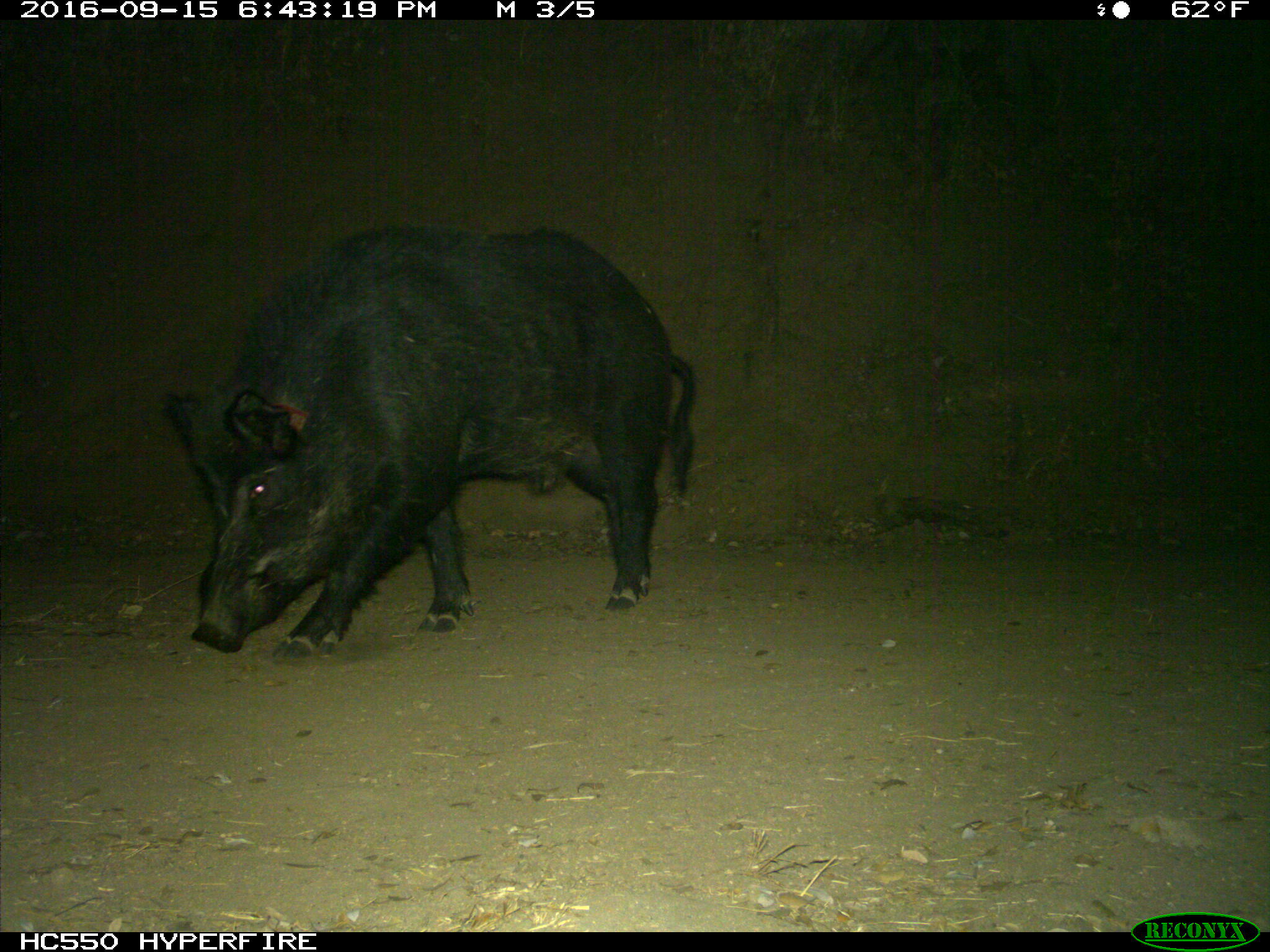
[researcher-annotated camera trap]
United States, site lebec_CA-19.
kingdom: Animalia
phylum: Chordata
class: Mammalia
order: Artiodactyla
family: Suidae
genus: Sus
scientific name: Sus scrofa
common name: wild boar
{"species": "Sus scrofa (wild boar)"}